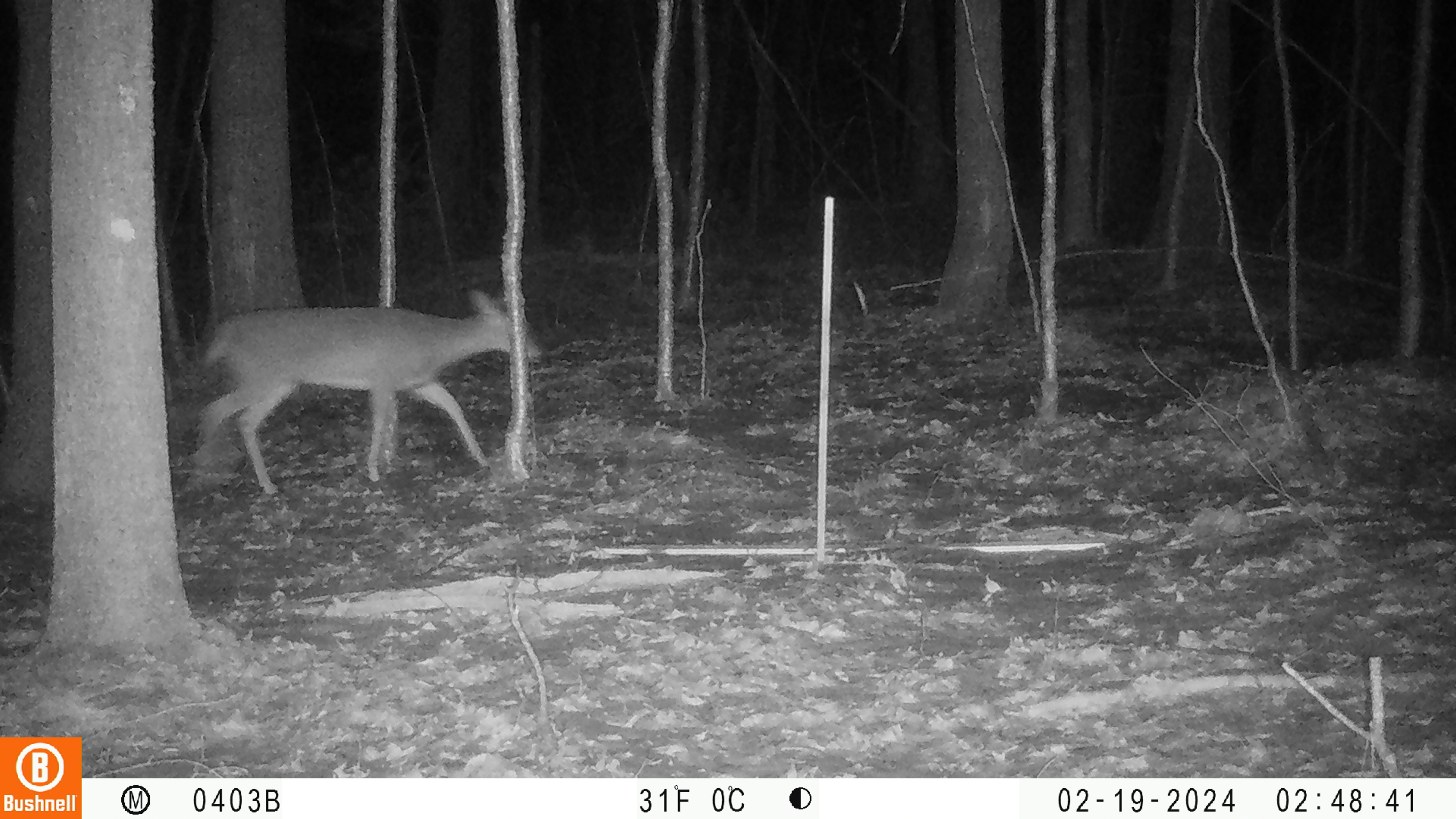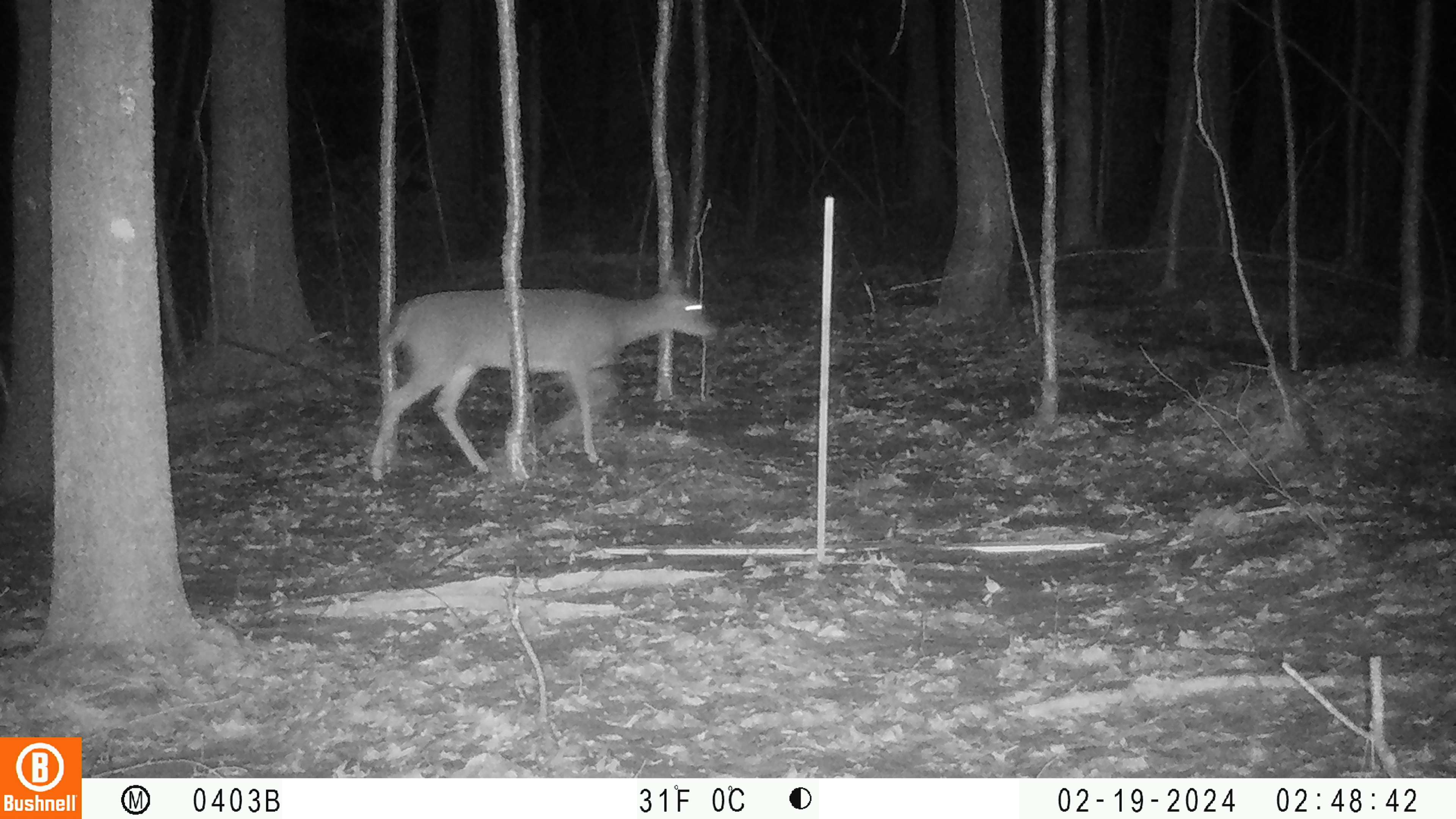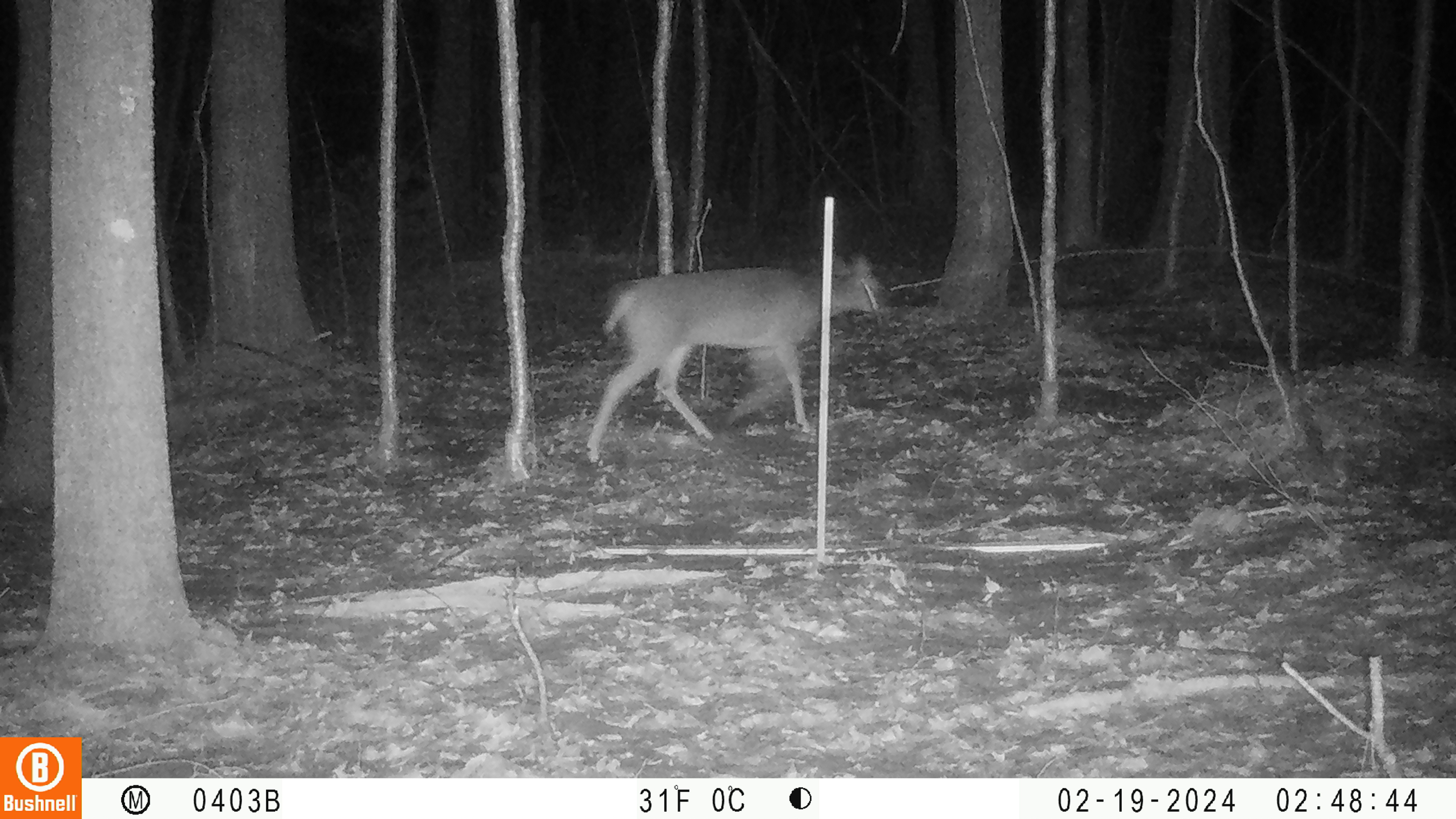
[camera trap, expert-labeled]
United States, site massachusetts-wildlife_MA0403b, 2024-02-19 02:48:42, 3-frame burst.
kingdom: Animalia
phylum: Chordata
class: Mammalia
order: Artiodactyla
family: Cervidae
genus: Odocoileus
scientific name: Odocoileus virginianus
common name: white-tailed deer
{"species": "white-tailed deer (Odocoileus virginianus)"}